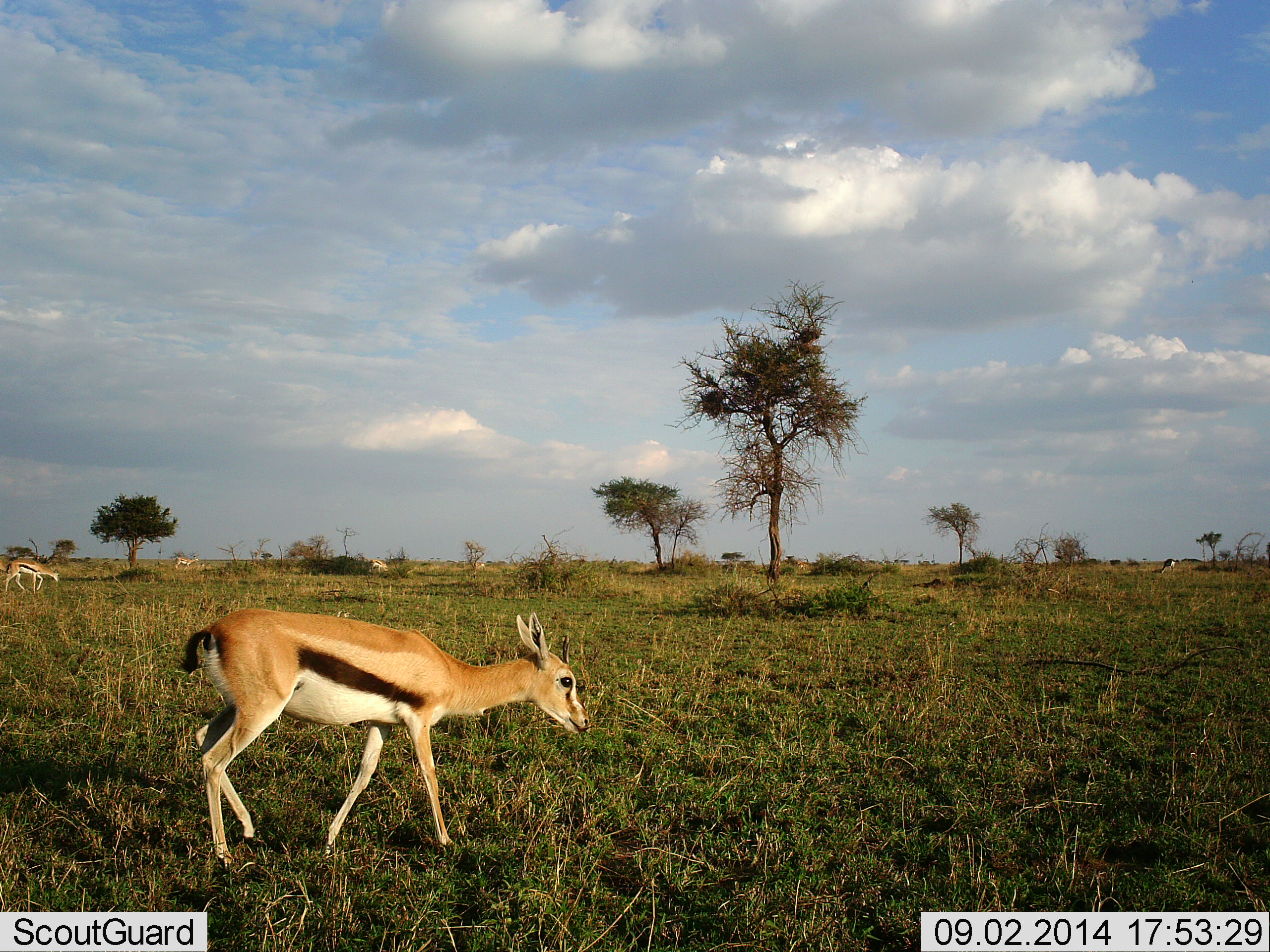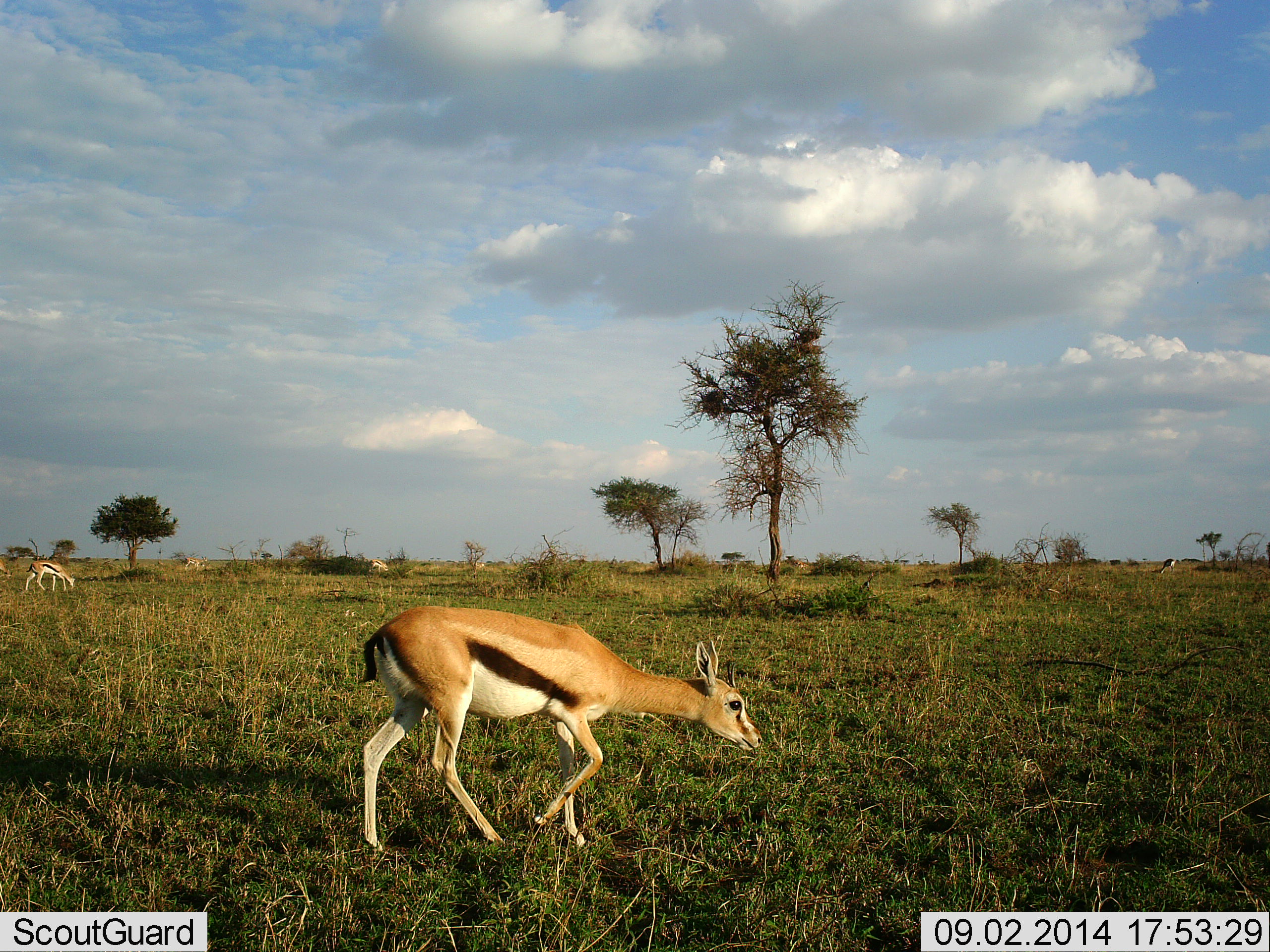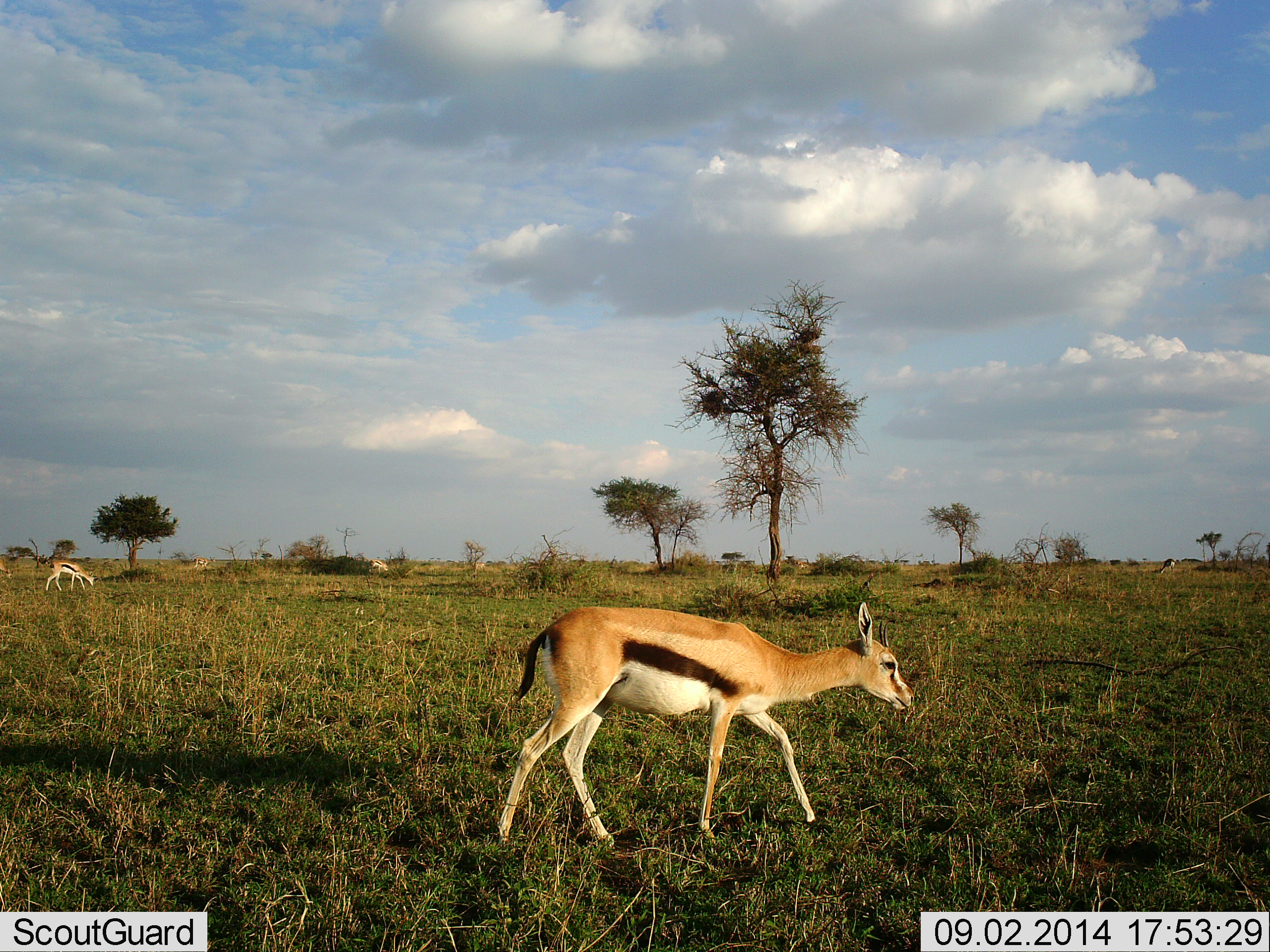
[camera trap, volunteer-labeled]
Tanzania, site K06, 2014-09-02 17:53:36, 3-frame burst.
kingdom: Animalia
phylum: Chordata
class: Mammalia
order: Artiodactyla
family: Bovidae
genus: Eudorcas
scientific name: Eudorcas thomsonii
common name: thomson's gazelle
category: gazellethomsons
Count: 4.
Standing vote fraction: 30%.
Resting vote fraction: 0%.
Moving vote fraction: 90%.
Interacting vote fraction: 0%.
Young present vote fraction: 0%.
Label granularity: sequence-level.